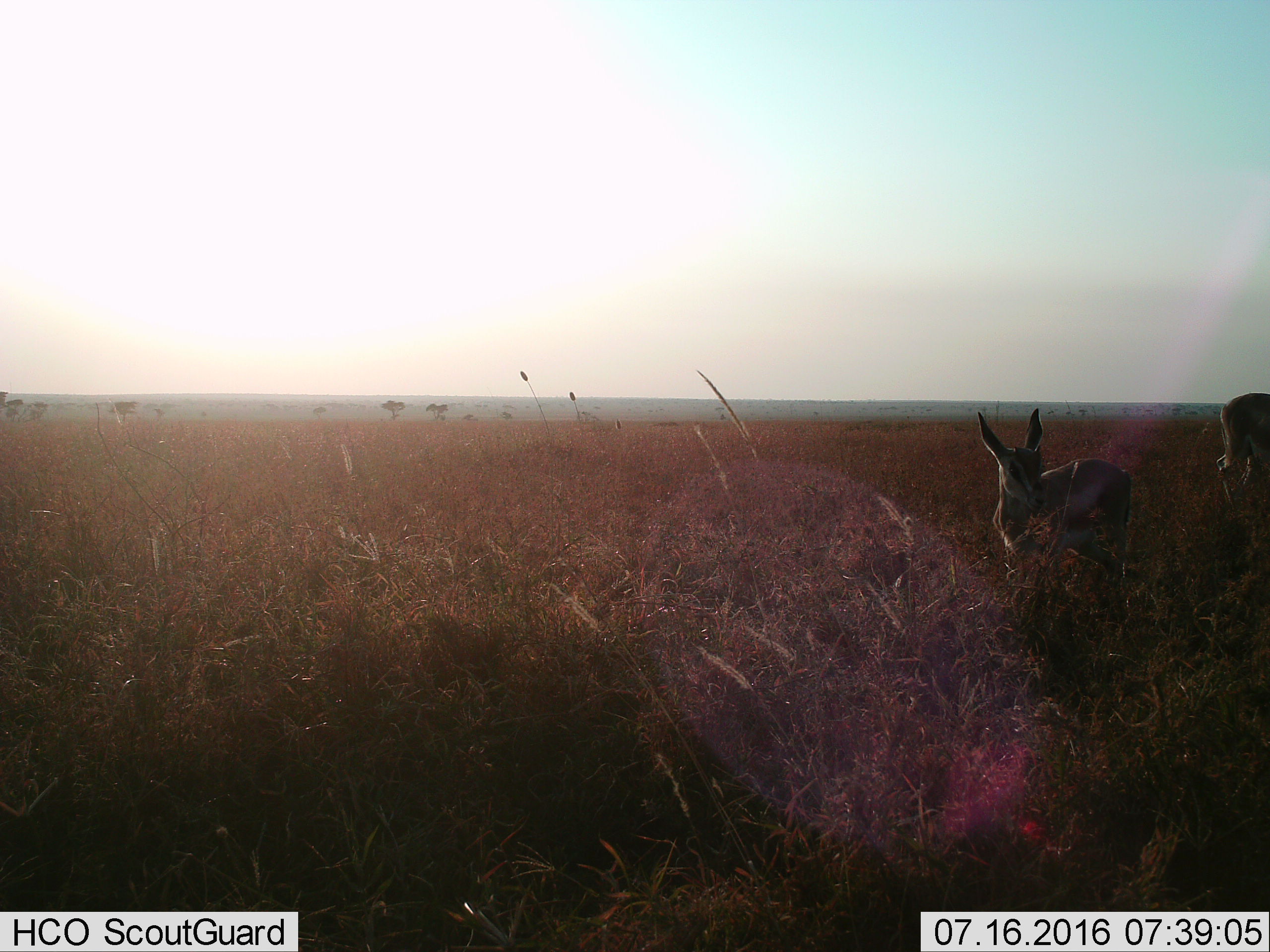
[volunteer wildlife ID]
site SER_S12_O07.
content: unidentified animal